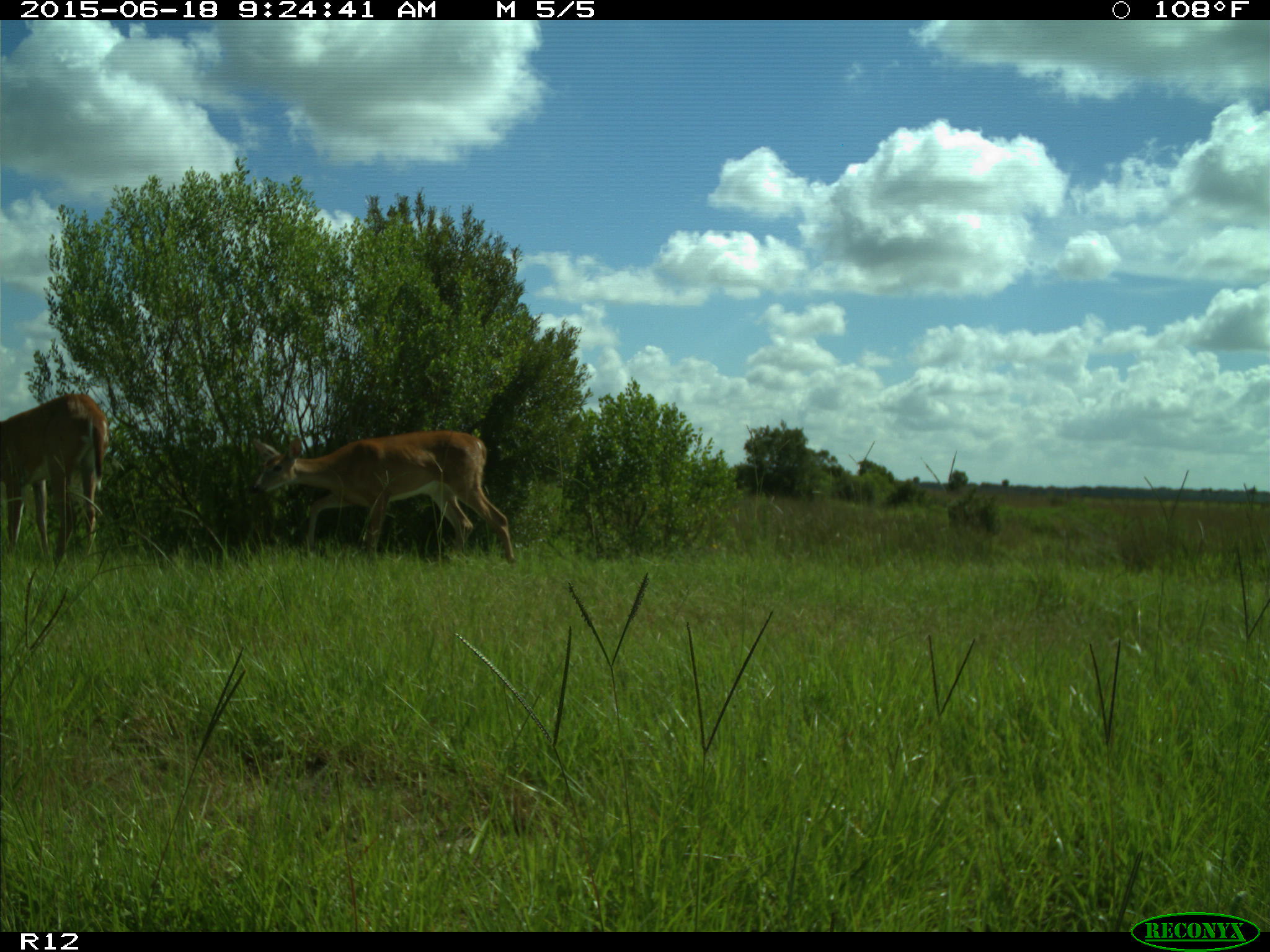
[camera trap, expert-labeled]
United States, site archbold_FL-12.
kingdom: Animalia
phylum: Chordata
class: Mammalia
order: Artiodactyla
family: Cervidae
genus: Odocoileus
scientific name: Odocoileus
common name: deer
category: unidentified deer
Unidentified deer (deer) (Odocoileus).